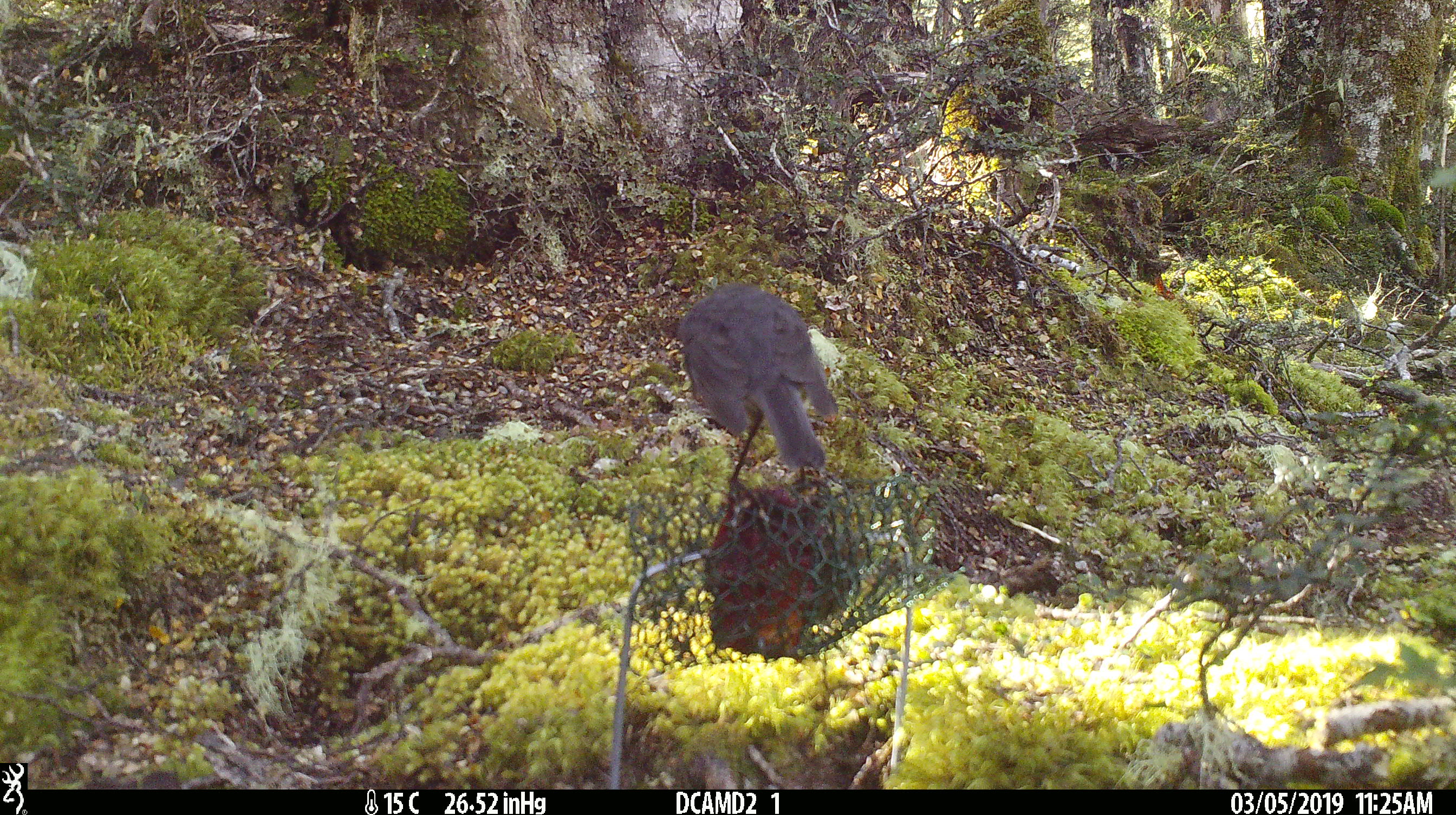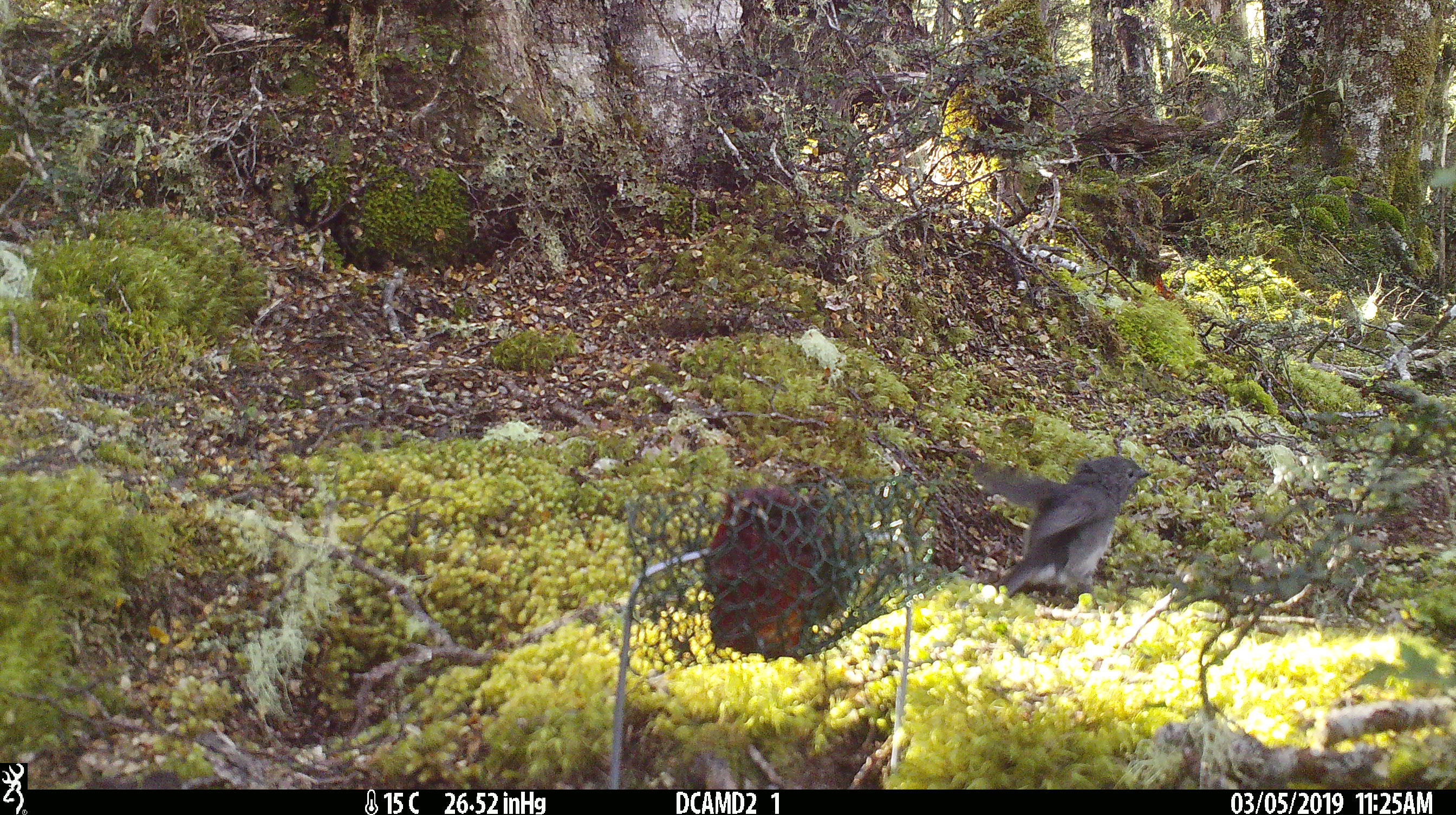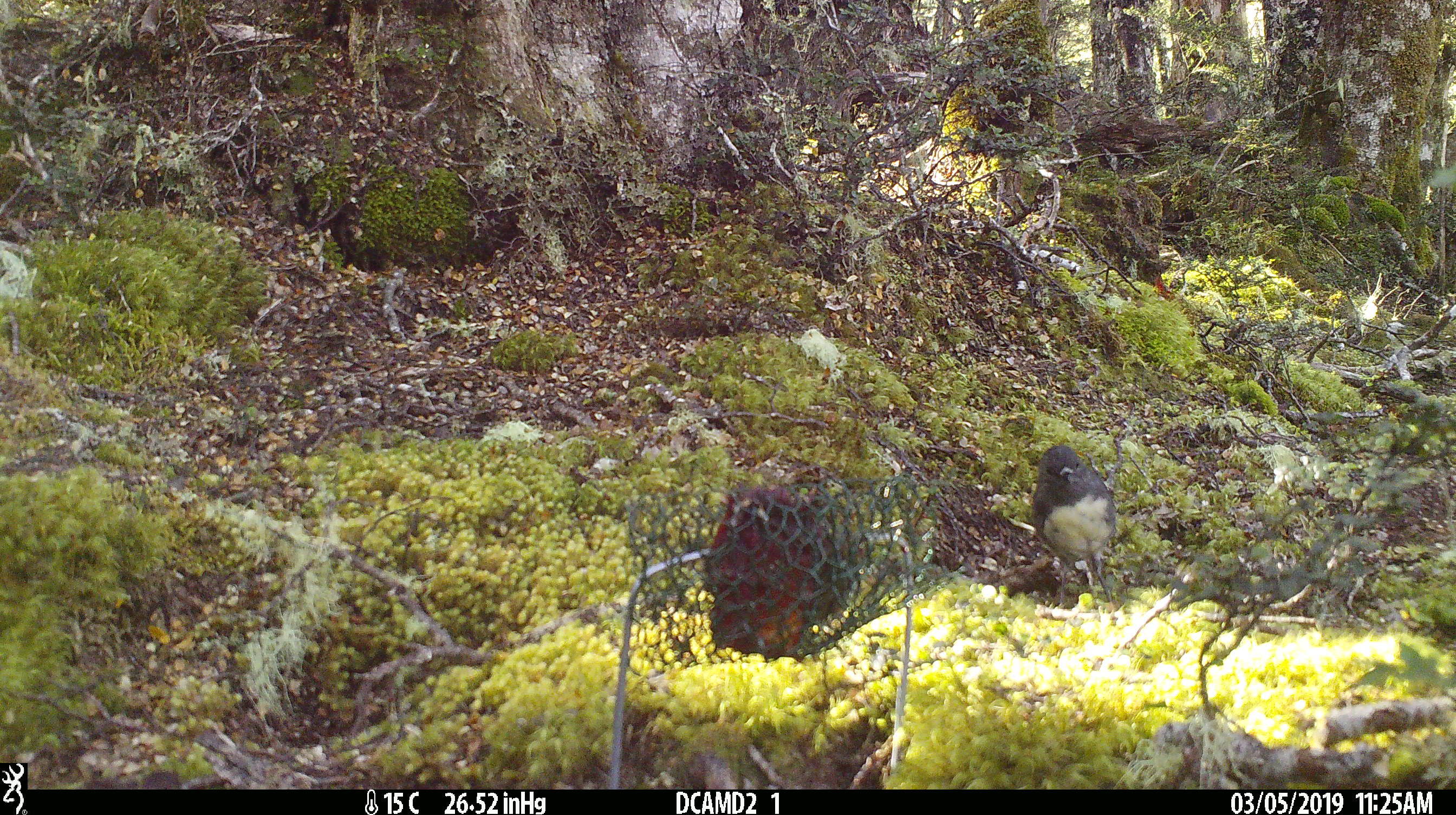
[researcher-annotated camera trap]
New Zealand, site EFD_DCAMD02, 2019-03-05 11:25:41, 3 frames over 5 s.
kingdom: Animalia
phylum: Chordata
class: Aves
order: Passeriformes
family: Petroicidae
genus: Petroica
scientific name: Petroica australis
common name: new zealand robin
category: robin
Robin (new zealand robin) (Petroica australis).